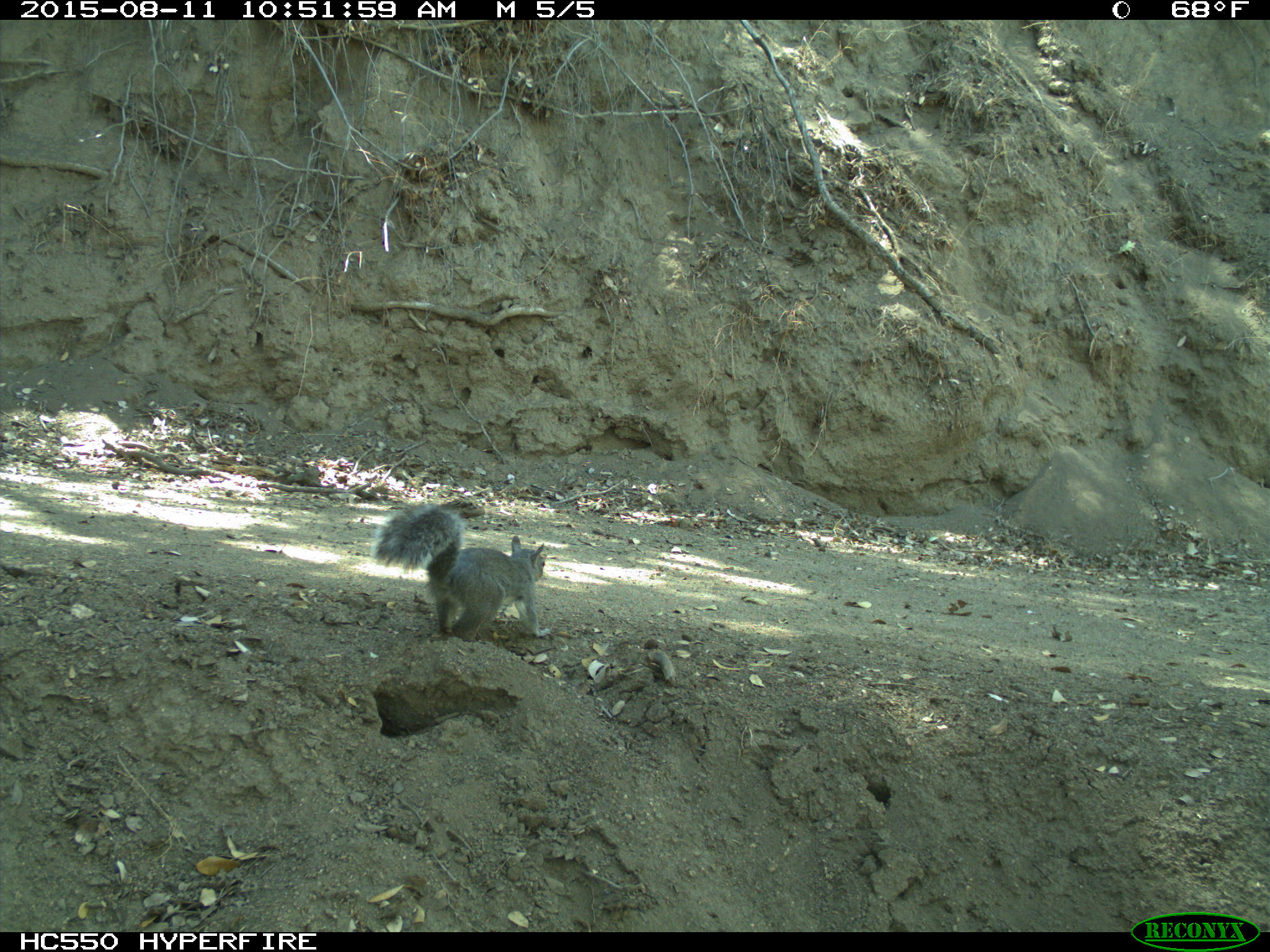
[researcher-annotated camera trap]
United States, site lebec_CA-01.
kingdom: Animalia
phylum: Chordata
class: Mammalia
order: Rodentia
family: Sciuridae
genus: Sciurus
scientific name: Sciurus carolinensis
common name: eastern gray squirrel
Sciurus carolinensis (eastern gray squirrel).